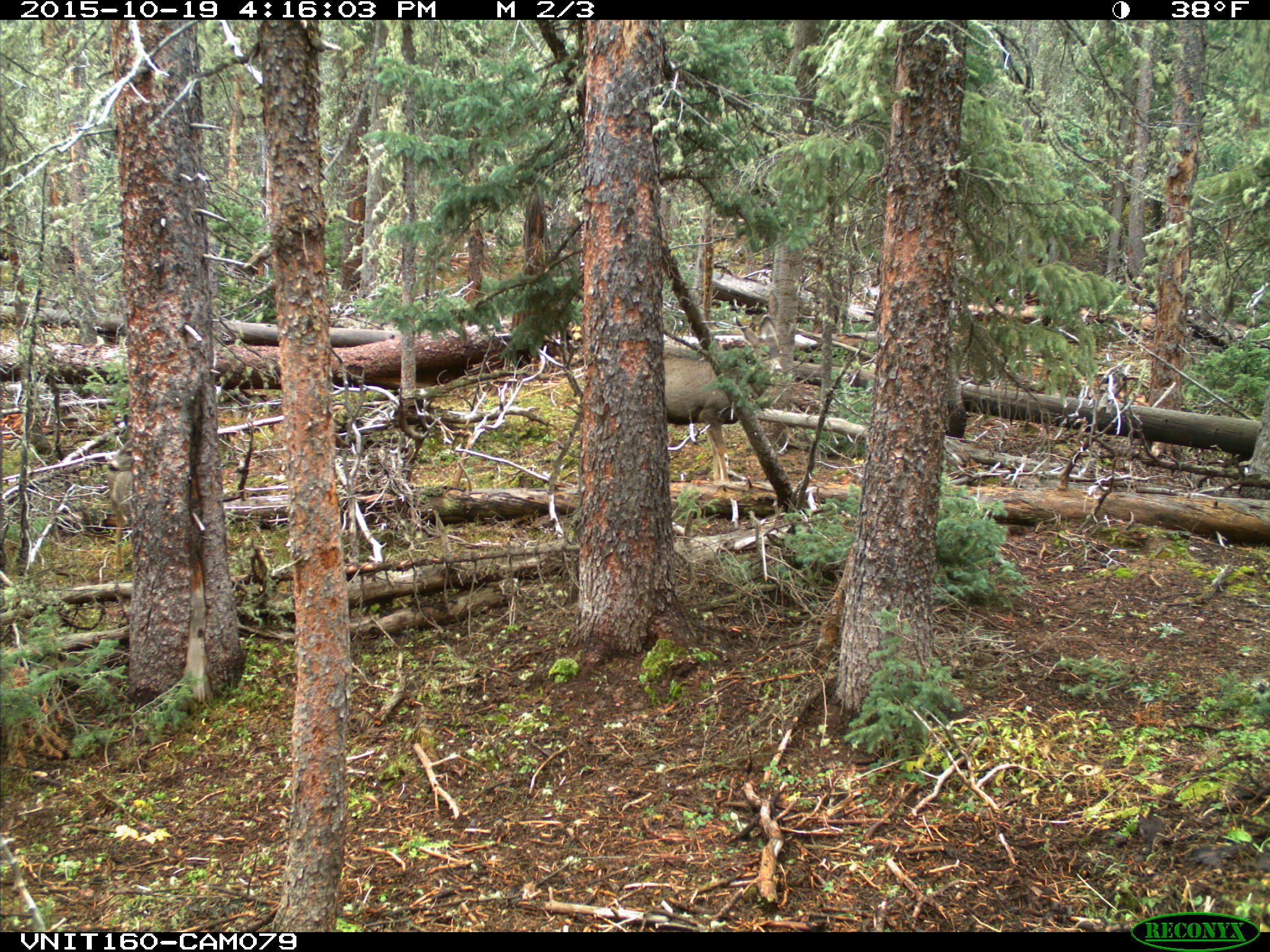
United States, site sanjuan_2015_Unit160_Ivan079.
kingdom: Animalia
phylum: Chordata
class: Mammalia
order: Artiodactyla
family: Cervidae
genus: Odocoileus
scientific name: Odocoileus hemionus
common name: mule deer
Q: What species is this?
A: Odocoileus hemionus (mule deer).